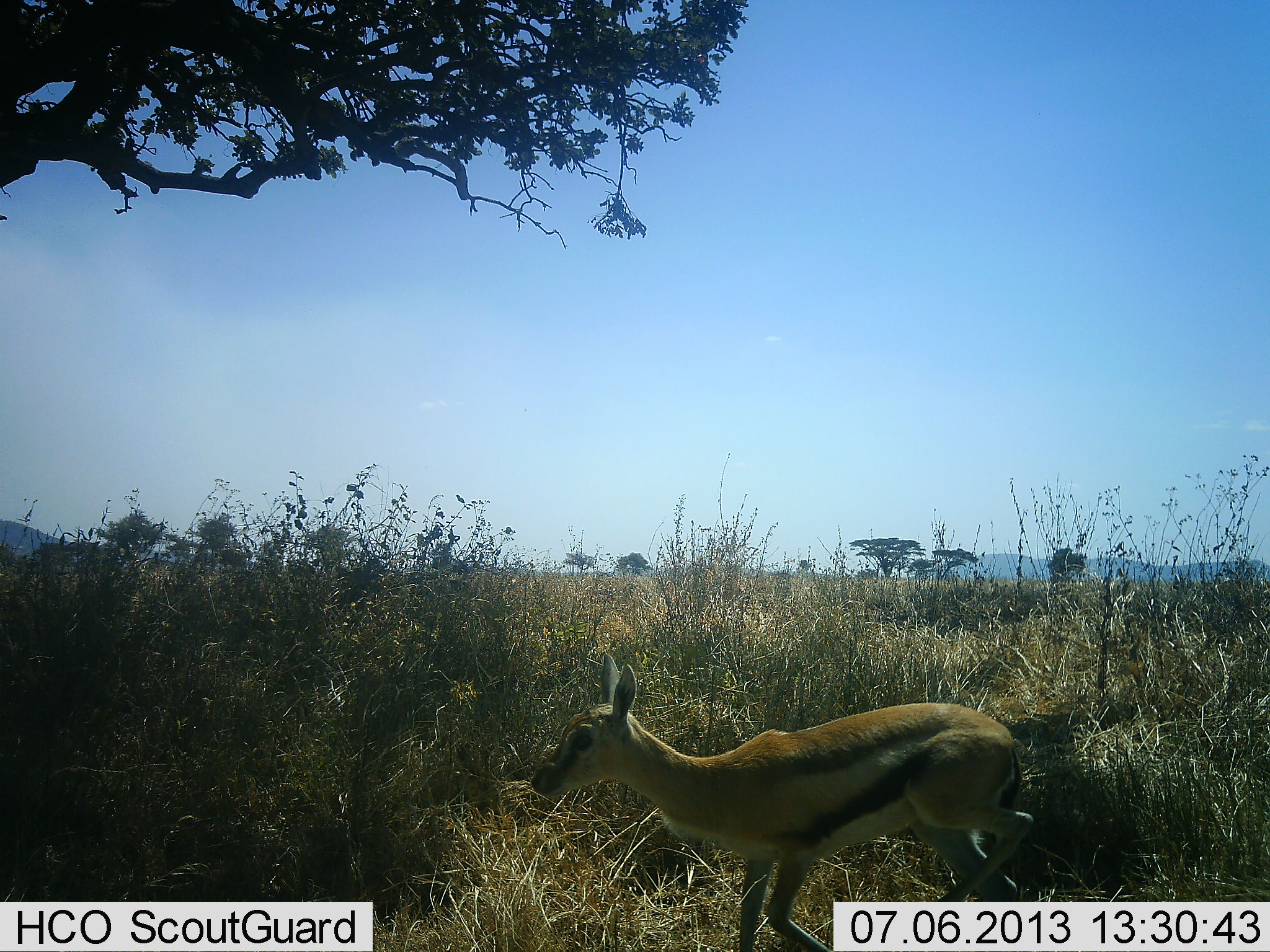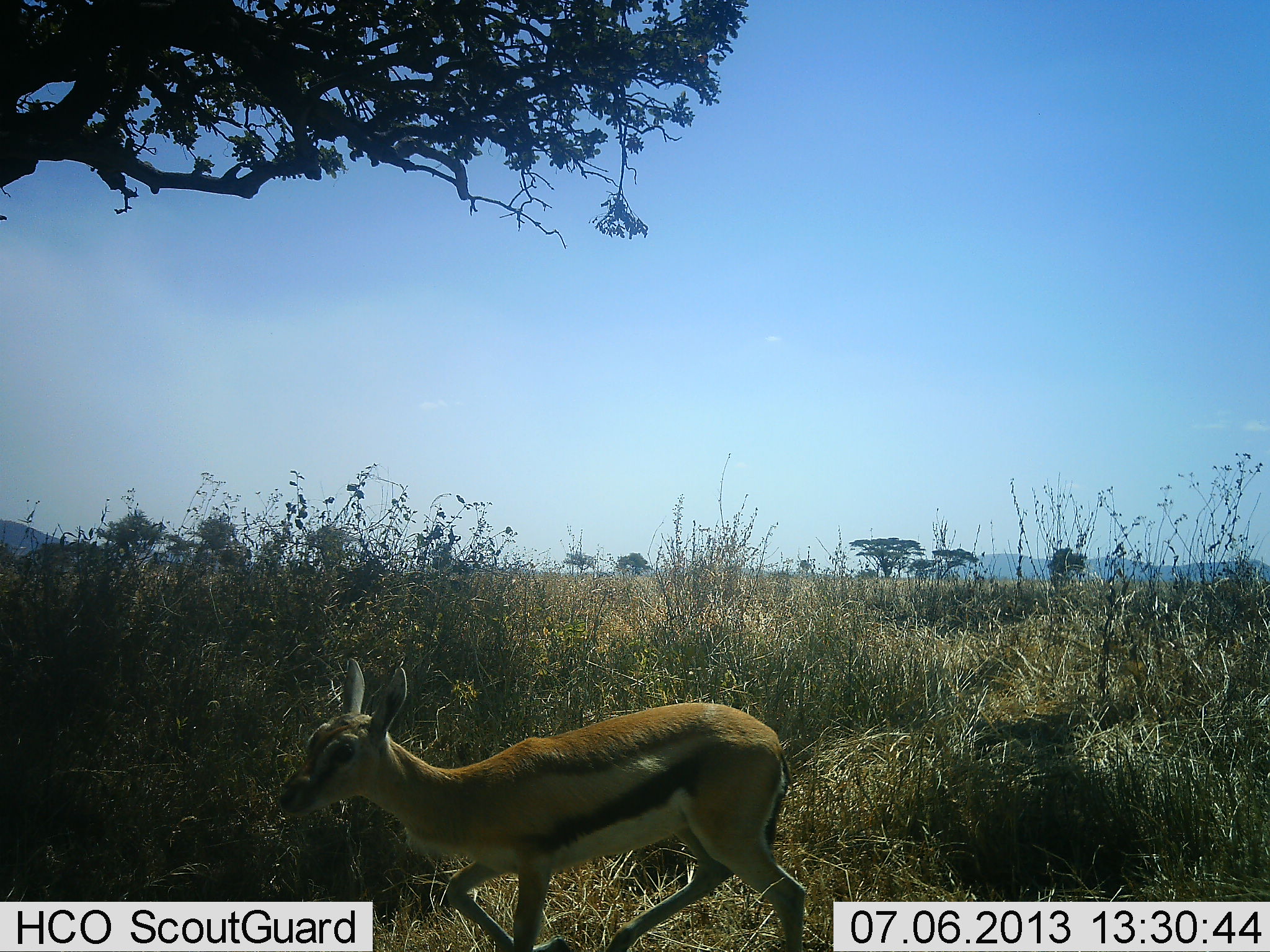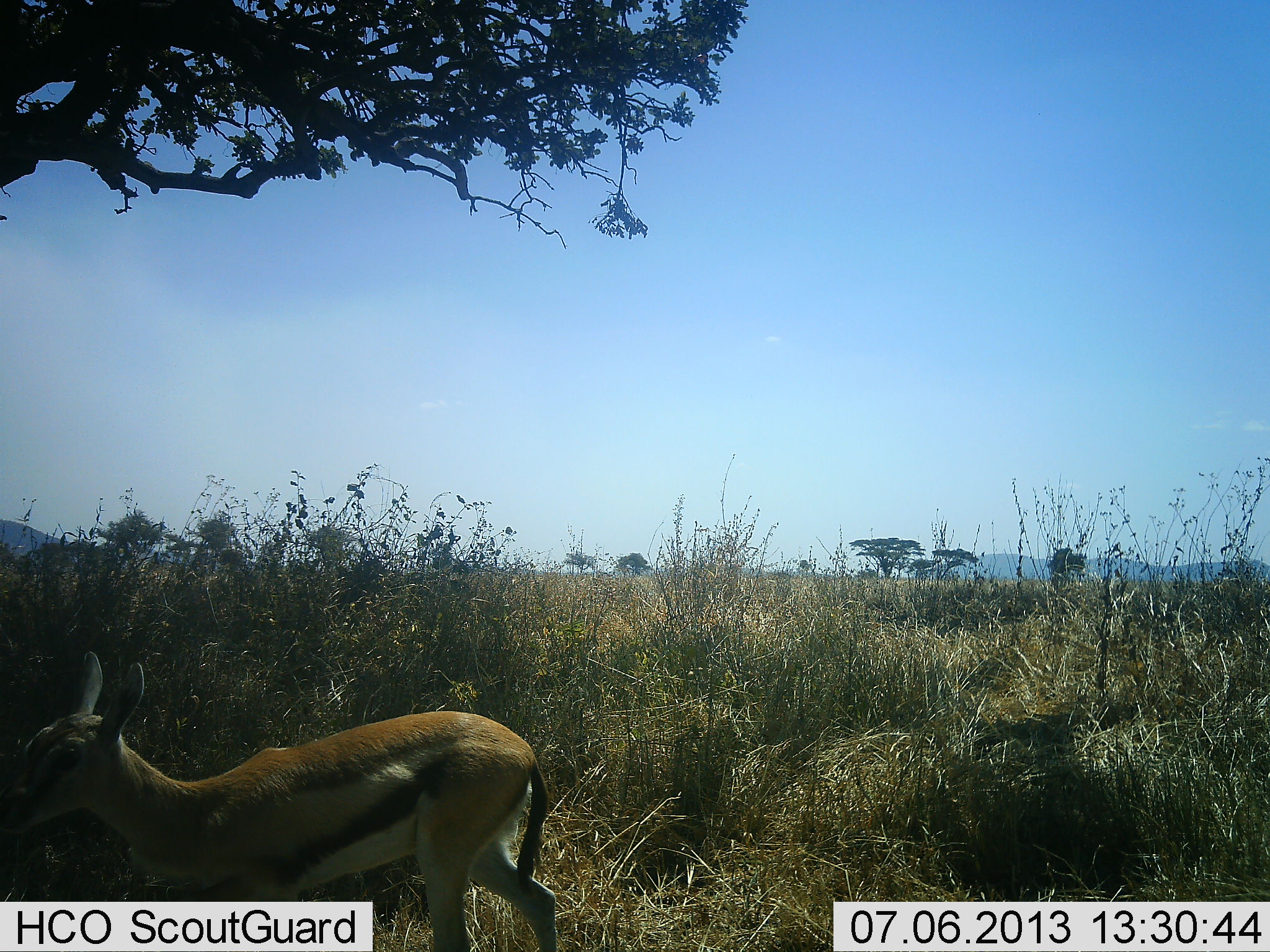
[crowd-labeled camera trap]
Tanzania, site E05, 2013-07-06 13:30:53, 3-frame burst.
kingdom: Animalia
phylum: Chordata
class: Mammalia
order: Artiodactyla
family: Bovidae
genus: Eudorcas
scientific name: Eudorcas thomsonii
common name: thomson's gazelle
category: gazellethomsons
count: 1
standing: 14%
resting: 0%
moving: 86%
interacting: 0%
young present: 5%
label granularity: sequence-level